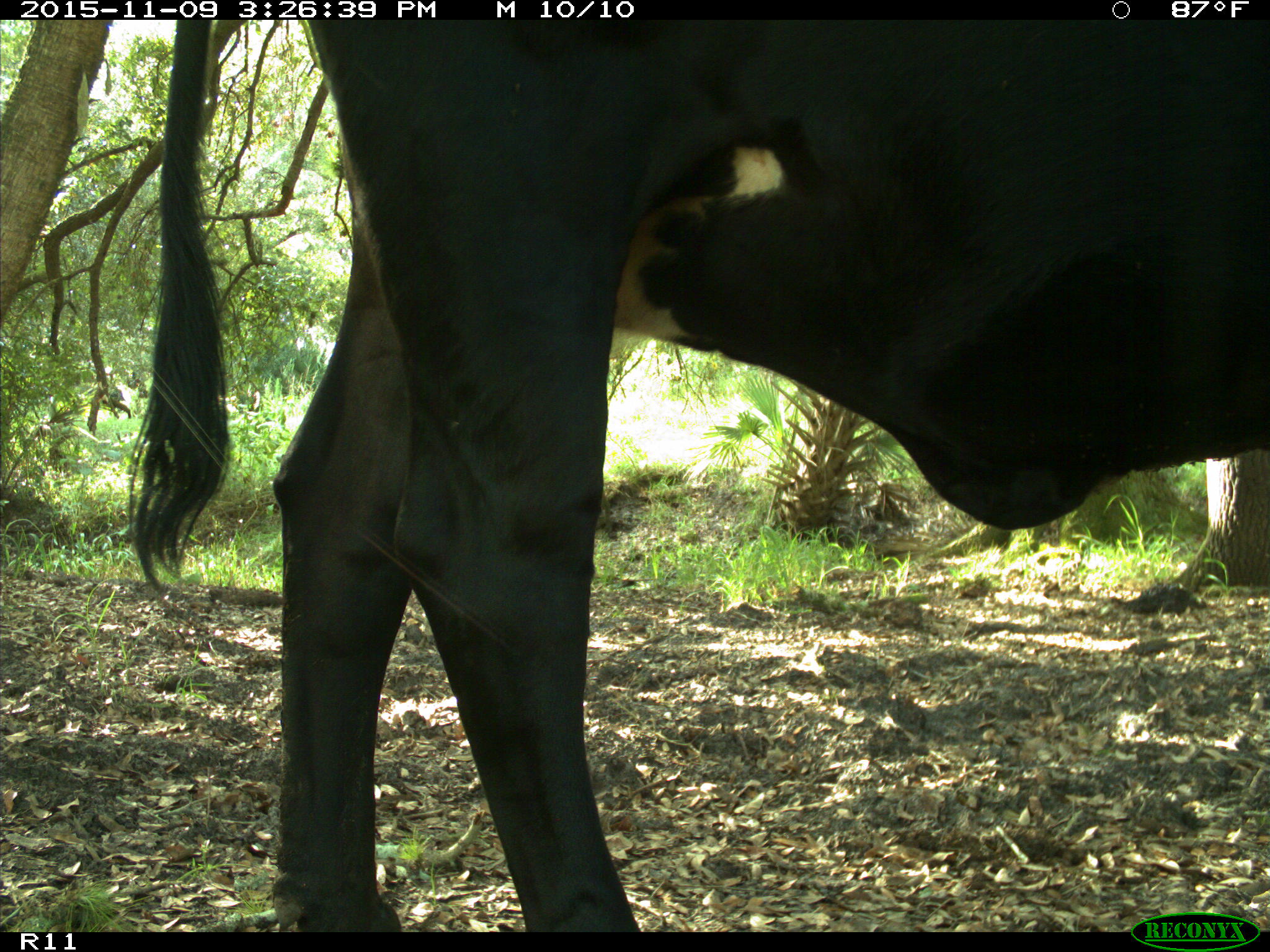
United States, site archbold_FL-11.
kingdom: Animalia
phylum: Chordata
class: Mammalia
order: Artiodactyla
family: Bovidae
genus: Bos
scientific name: Bos taurus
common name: domestic cow